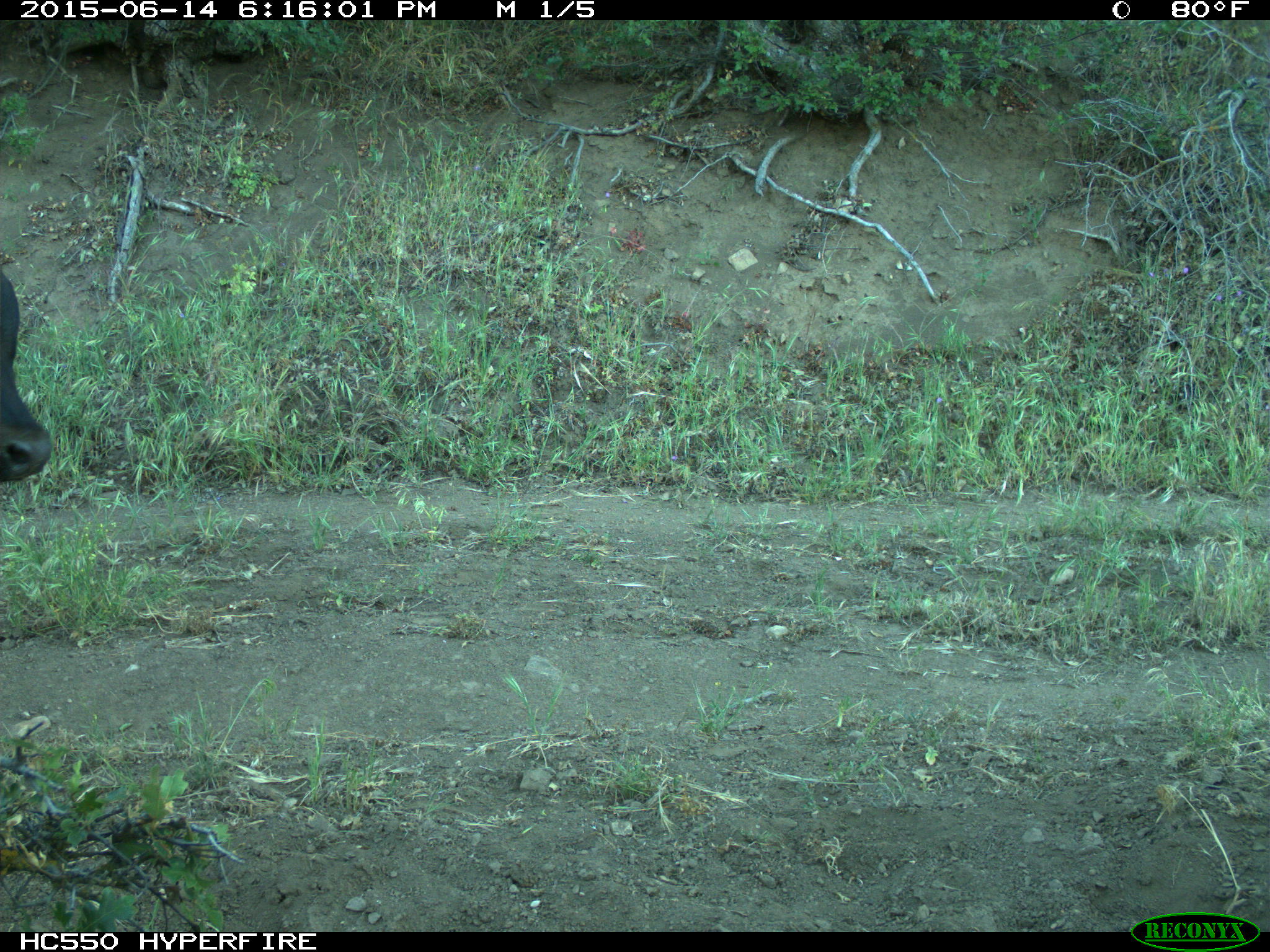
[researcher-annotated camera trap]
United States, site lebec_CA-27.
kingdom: Animalia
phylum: Chordata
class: Mammalia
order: Artiodactyla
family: Bovidae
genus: Bos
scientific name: Bos taurus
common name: domestic cow